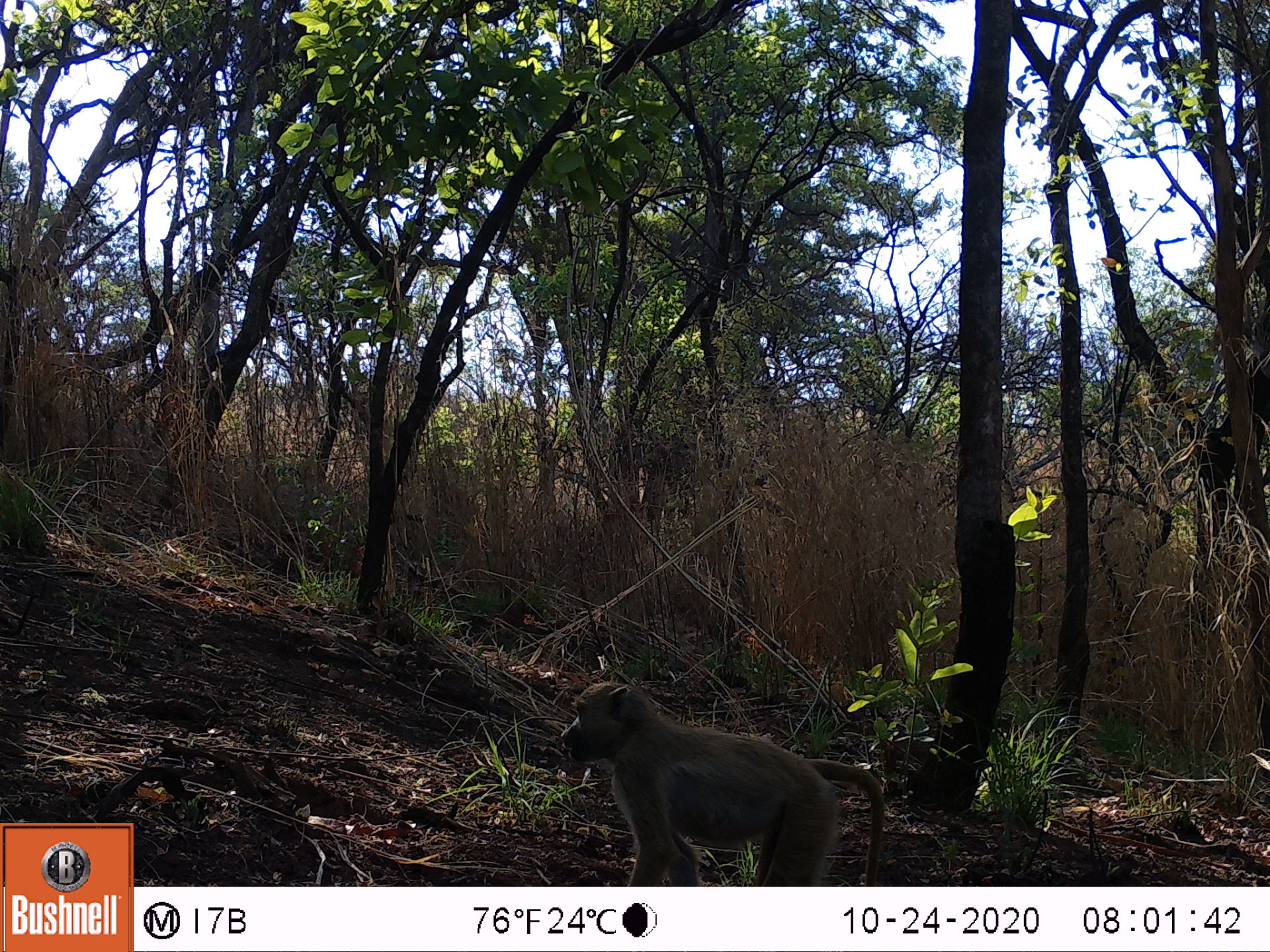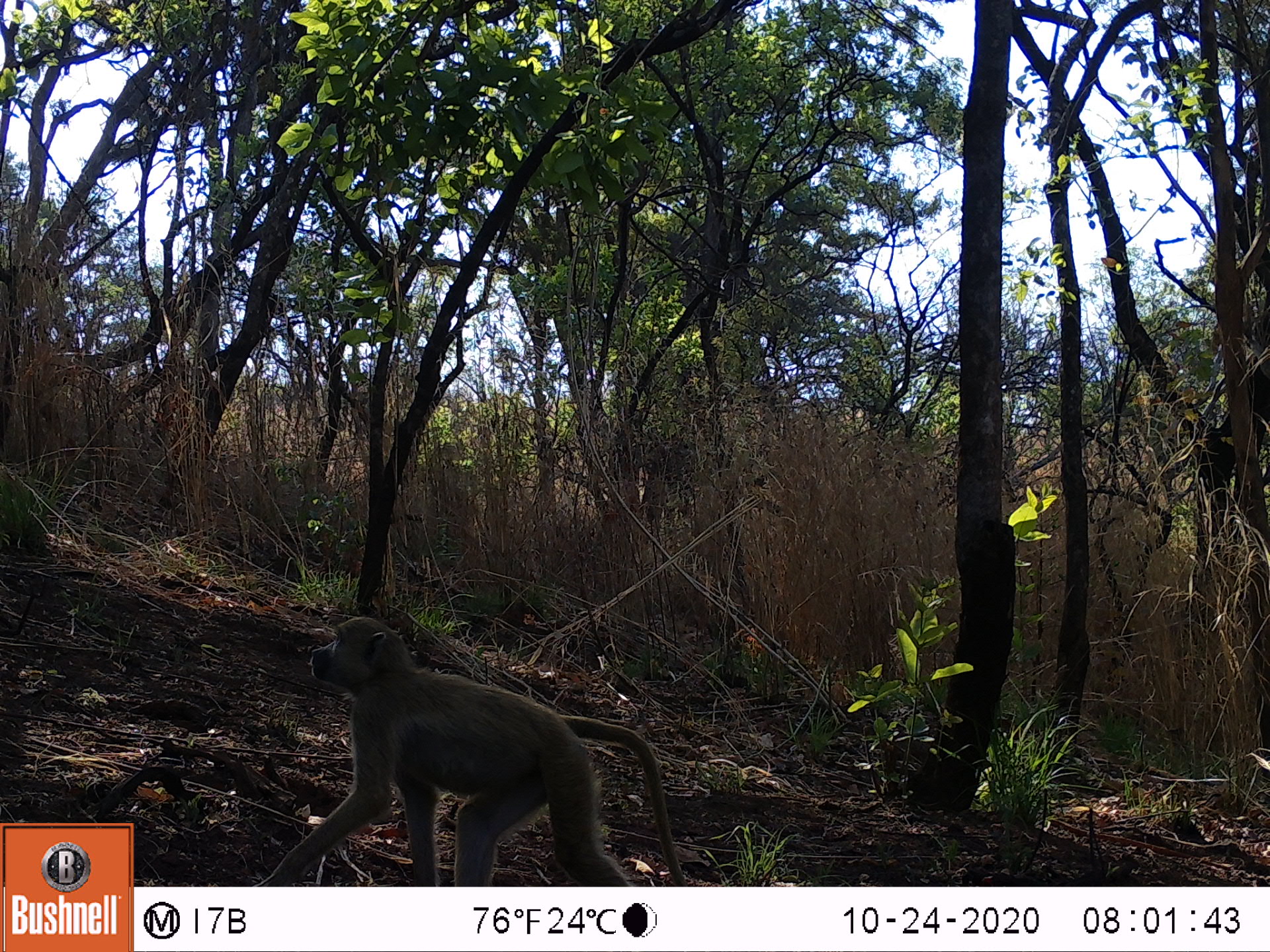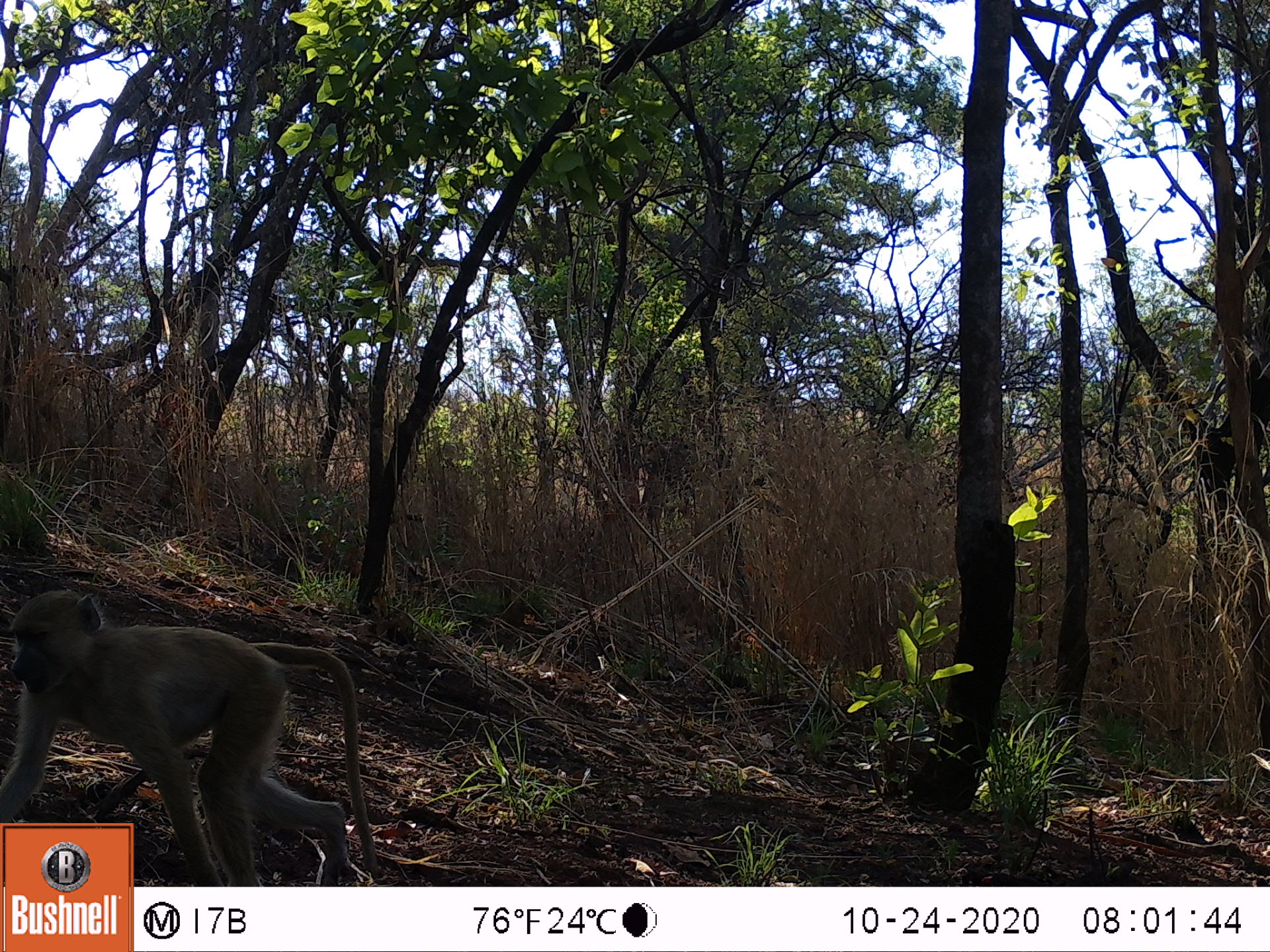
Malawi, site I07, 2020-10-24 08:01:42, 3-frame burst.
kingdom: Animalia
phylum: Chordata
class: Mammalia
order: Primates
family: Cercopithecidae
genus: Papio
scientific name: Papio cynocephalus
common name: yellow baboon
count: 1